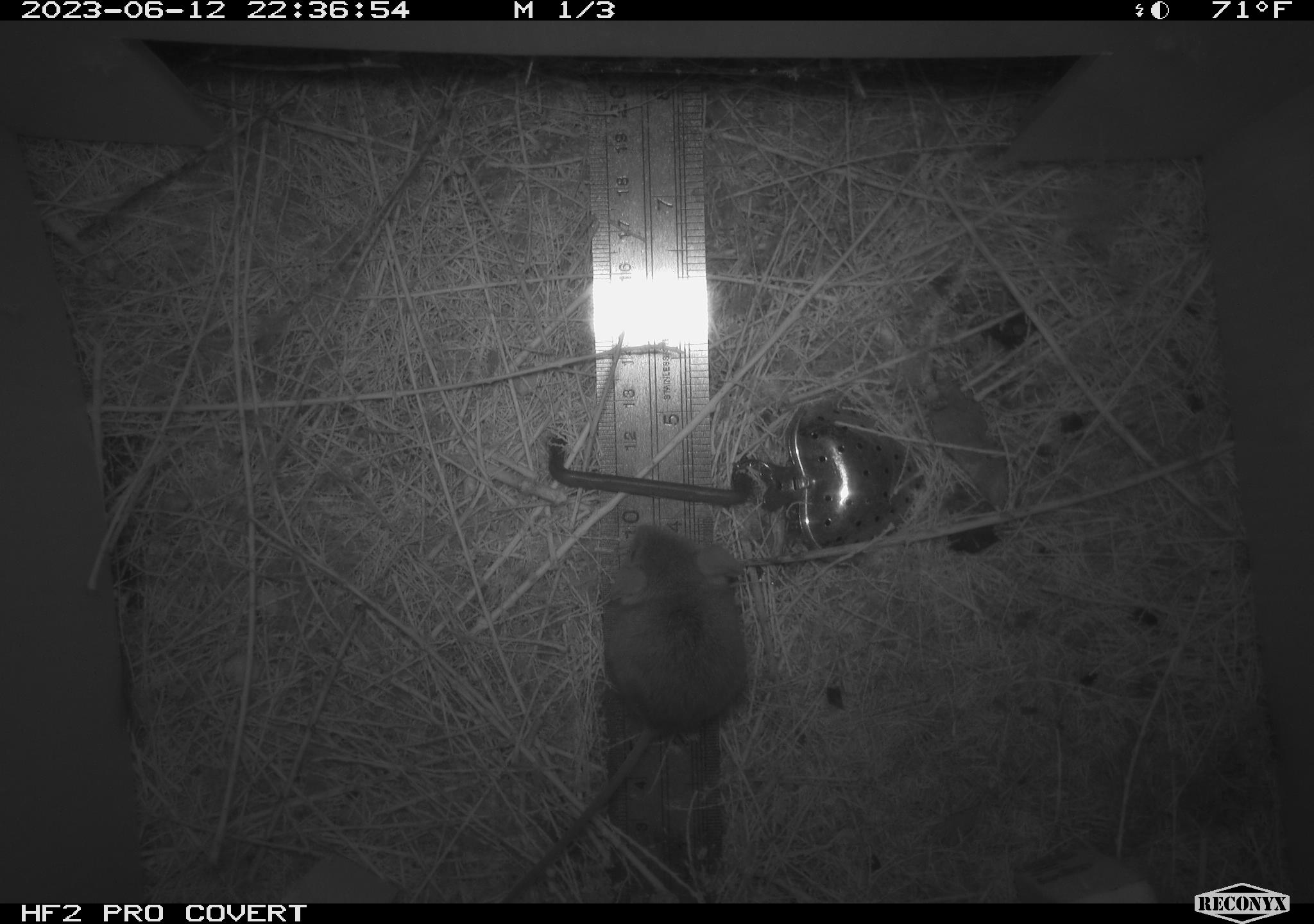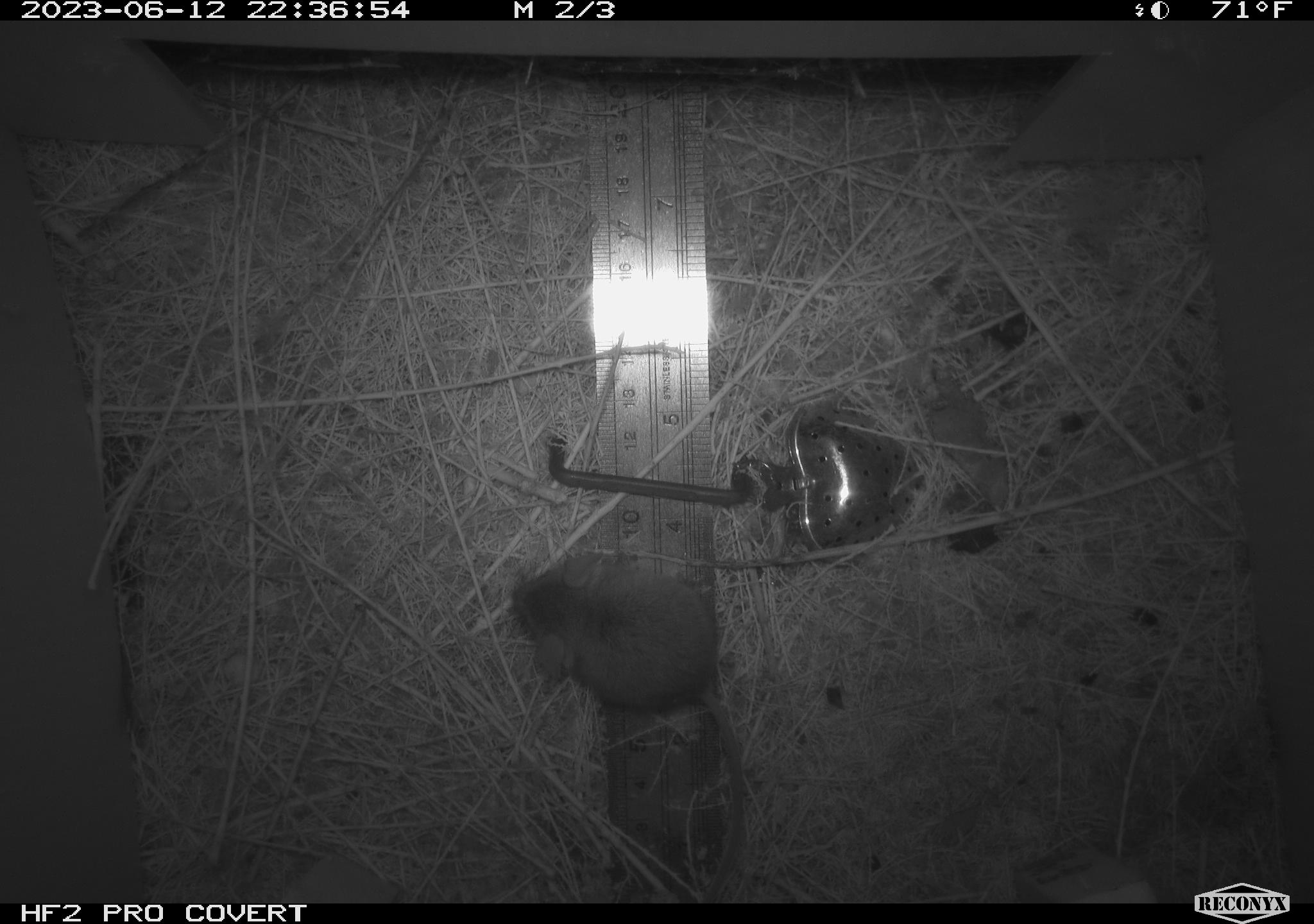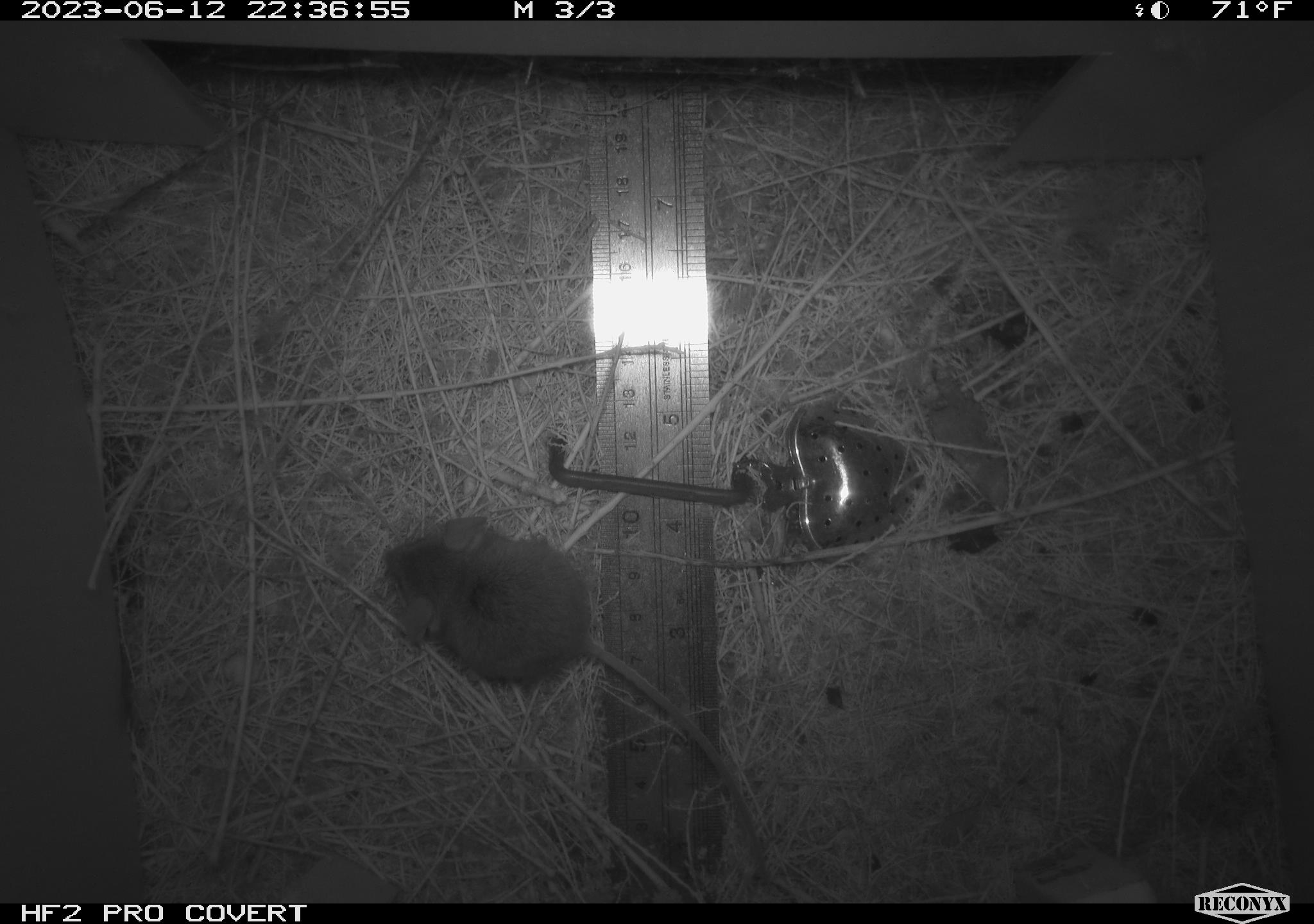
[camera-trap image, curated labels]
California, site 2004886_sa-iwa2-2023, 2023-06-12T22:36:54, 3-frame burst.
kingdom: Animalia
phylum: Chordata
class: Mammalia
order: Rodentia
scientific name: Rodentia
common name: mouse species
Mouse species (Rodentia).